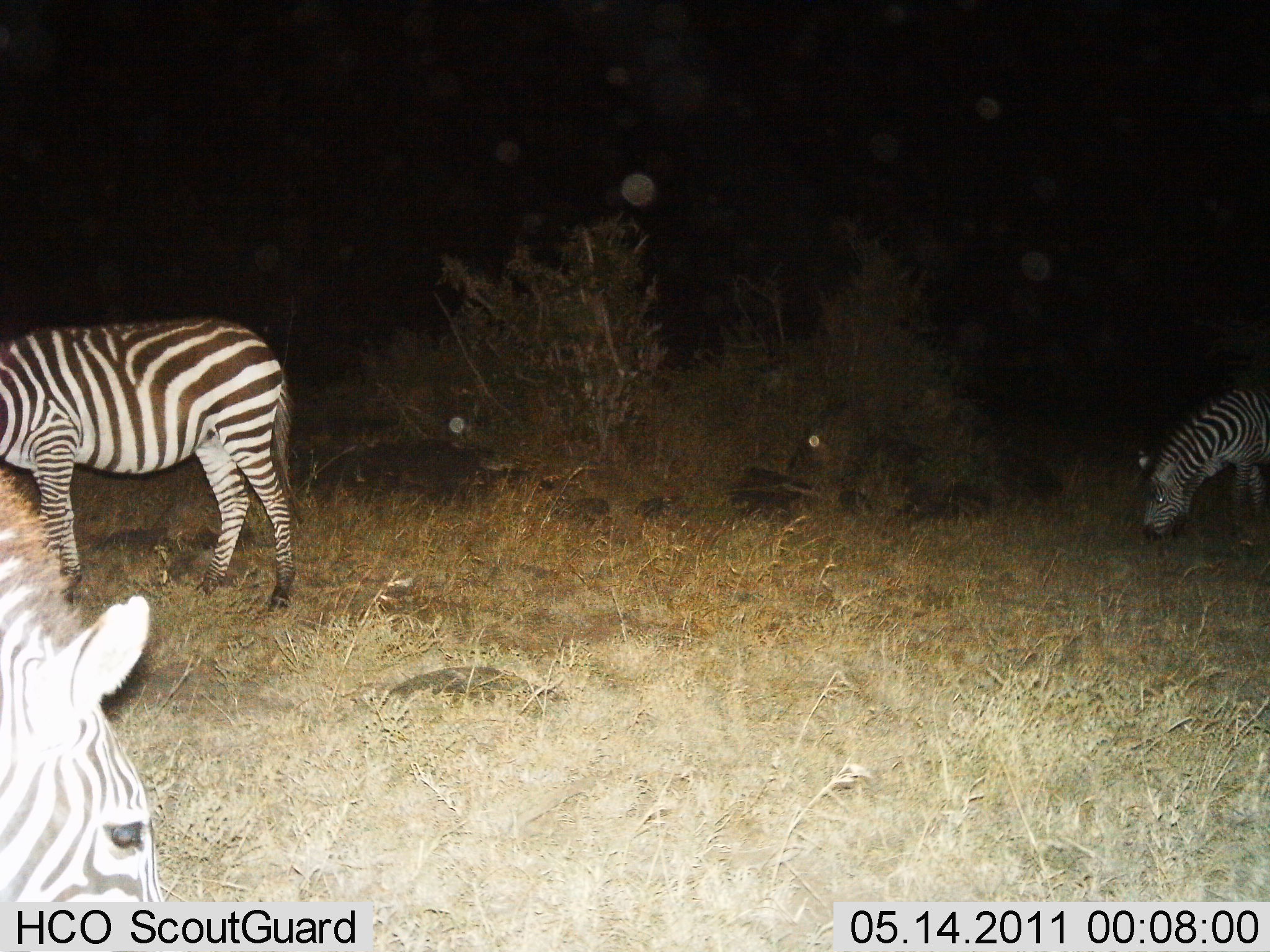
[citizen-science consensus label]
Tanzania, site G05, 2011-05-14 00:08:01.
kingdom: Animalia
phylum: Chordata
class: Mammalia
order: Perissodactyla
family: Equidae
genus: Equus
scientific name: Equus quagga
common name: plains zebra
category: zebra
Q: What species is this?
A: Zebra (plains zebra) (Equus quagga).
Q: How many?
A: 3.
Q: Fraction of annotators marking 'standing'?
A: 27%.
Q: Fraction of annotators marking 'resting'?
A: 0%.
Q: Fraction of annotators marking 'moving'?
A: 9%.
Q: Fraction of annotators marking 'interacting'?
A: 0%.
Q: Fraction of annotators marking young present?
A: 0%.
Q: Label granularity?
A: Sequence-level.